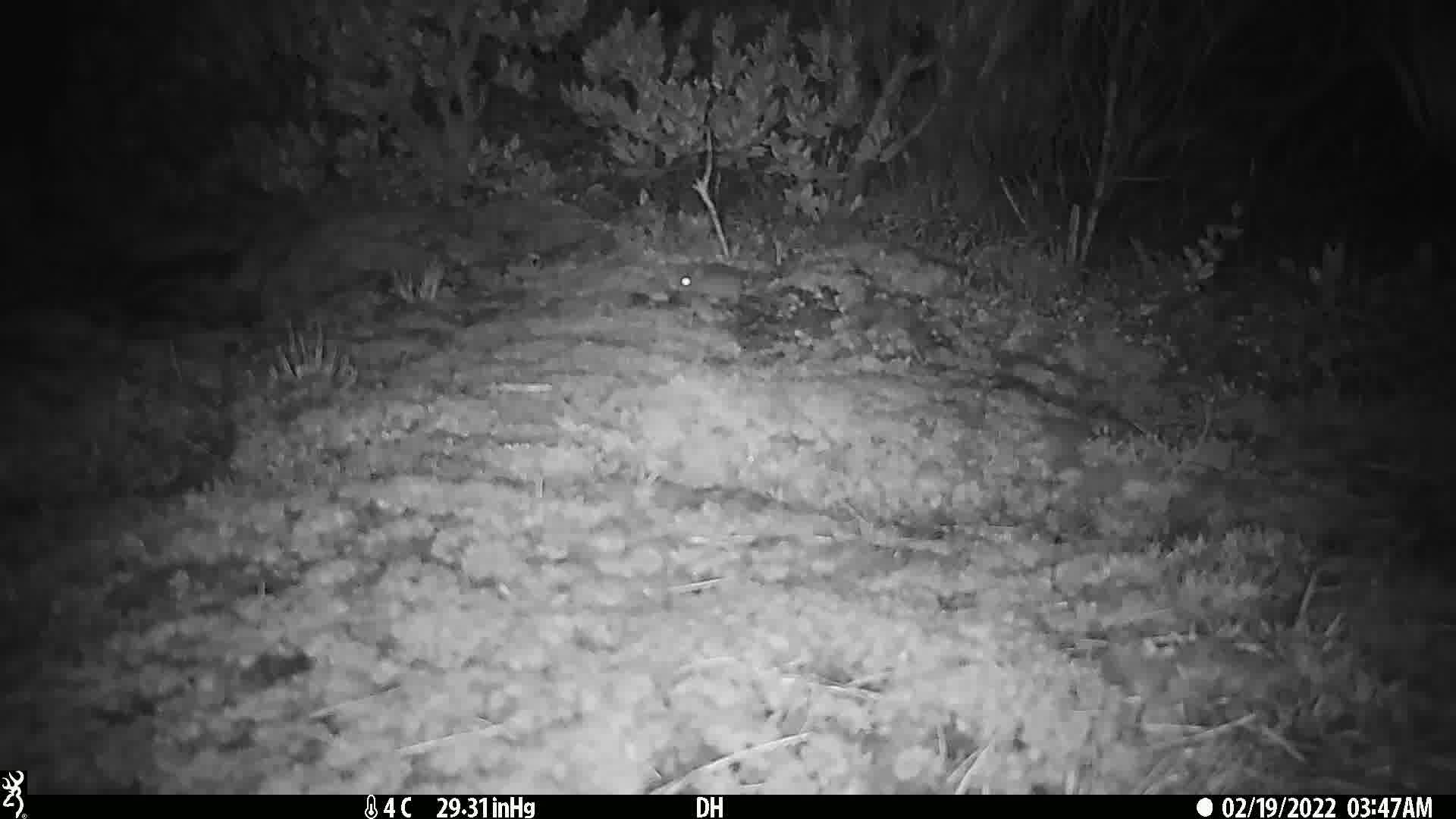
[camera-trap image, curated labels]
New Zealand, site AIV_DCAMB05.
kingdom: Animalia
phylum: Chordata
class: Mammalia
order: Rodentia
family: Muridae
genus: Mus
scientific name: Mus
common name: mouse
Mouse (Mus).